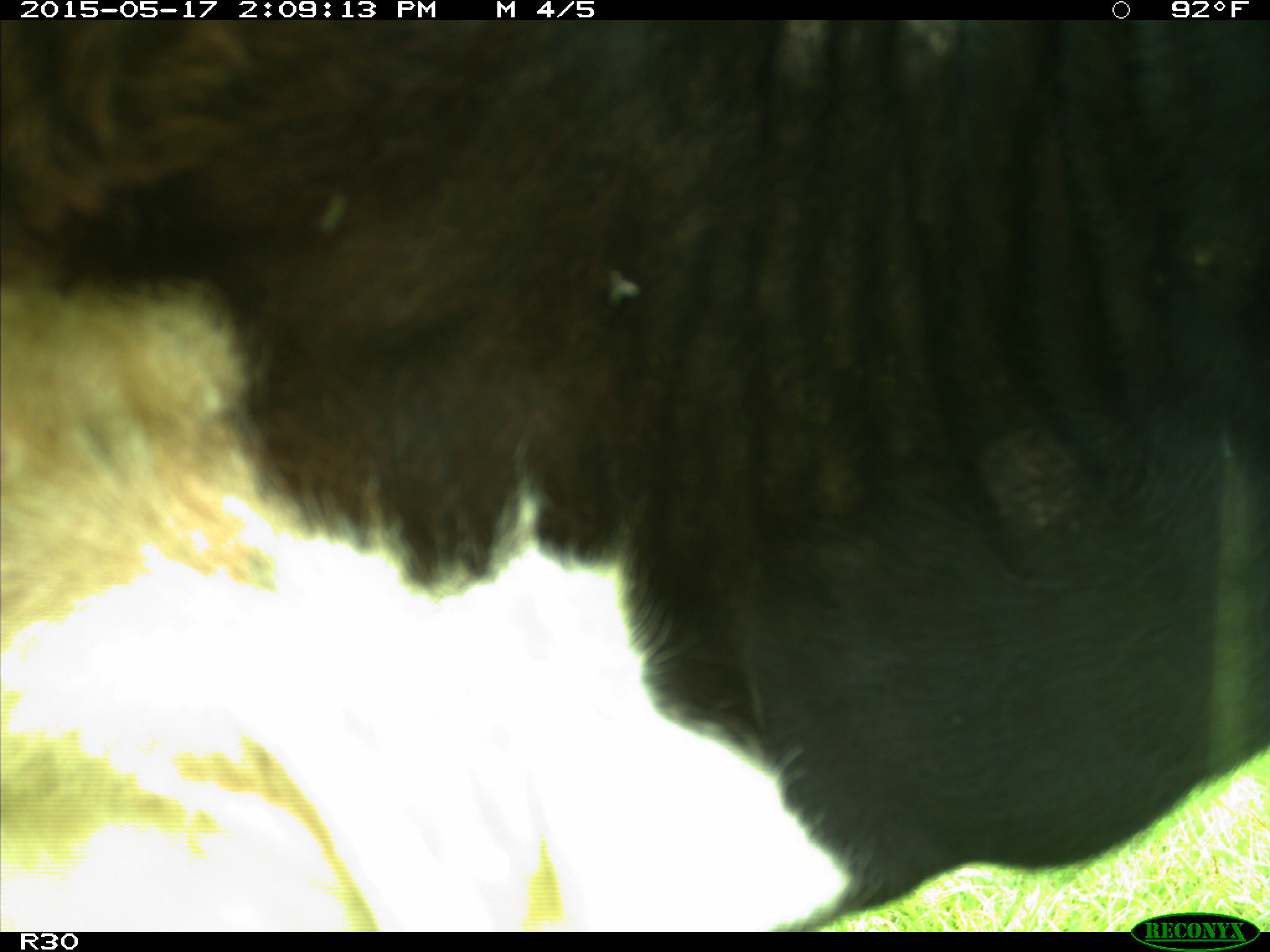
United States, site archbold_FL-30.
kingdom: Animalia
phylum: Chordata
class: Mammalia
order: Artiodactyla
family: Bovidae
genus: Bos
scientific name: Bos taurus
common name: domestic cow